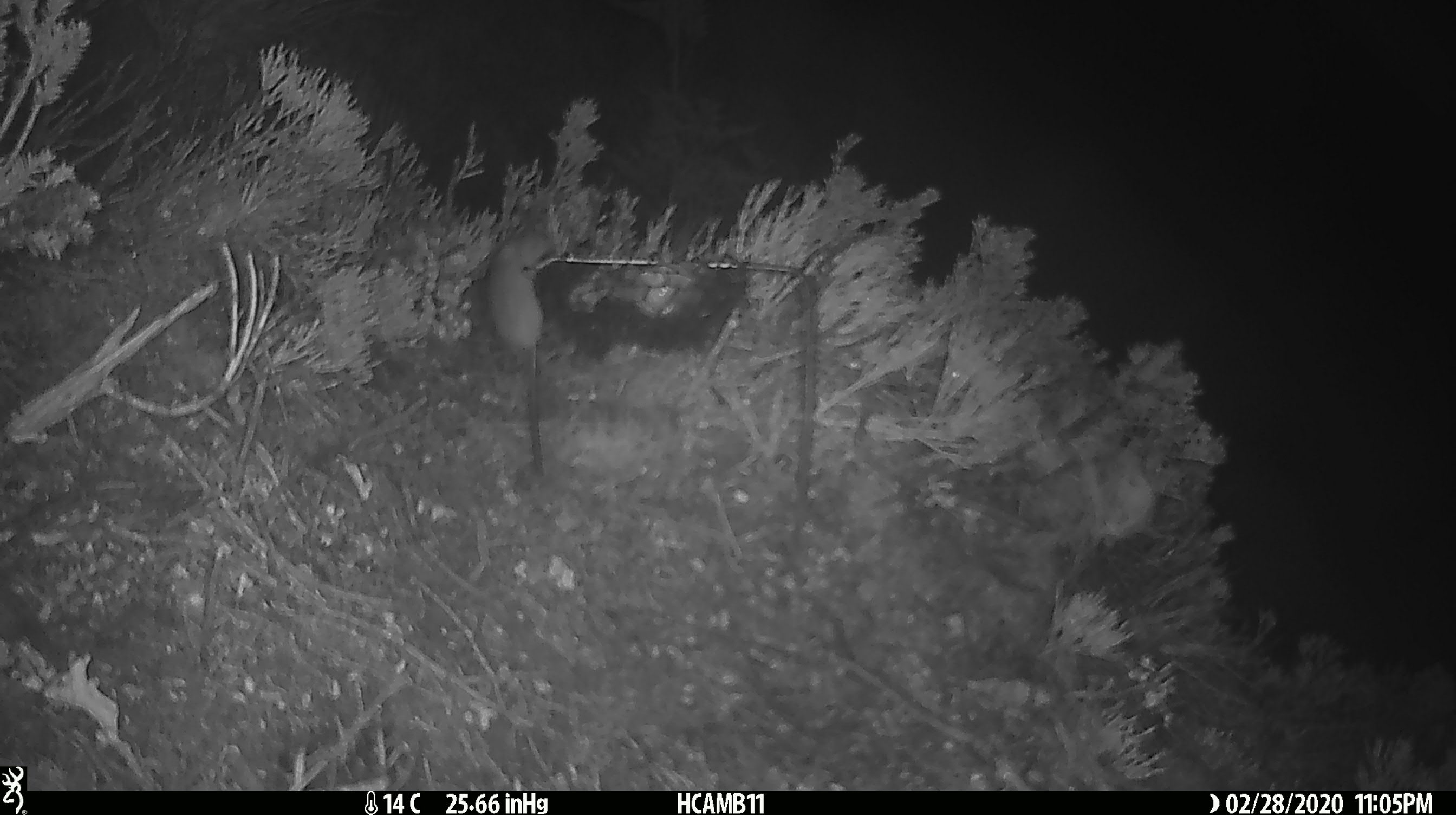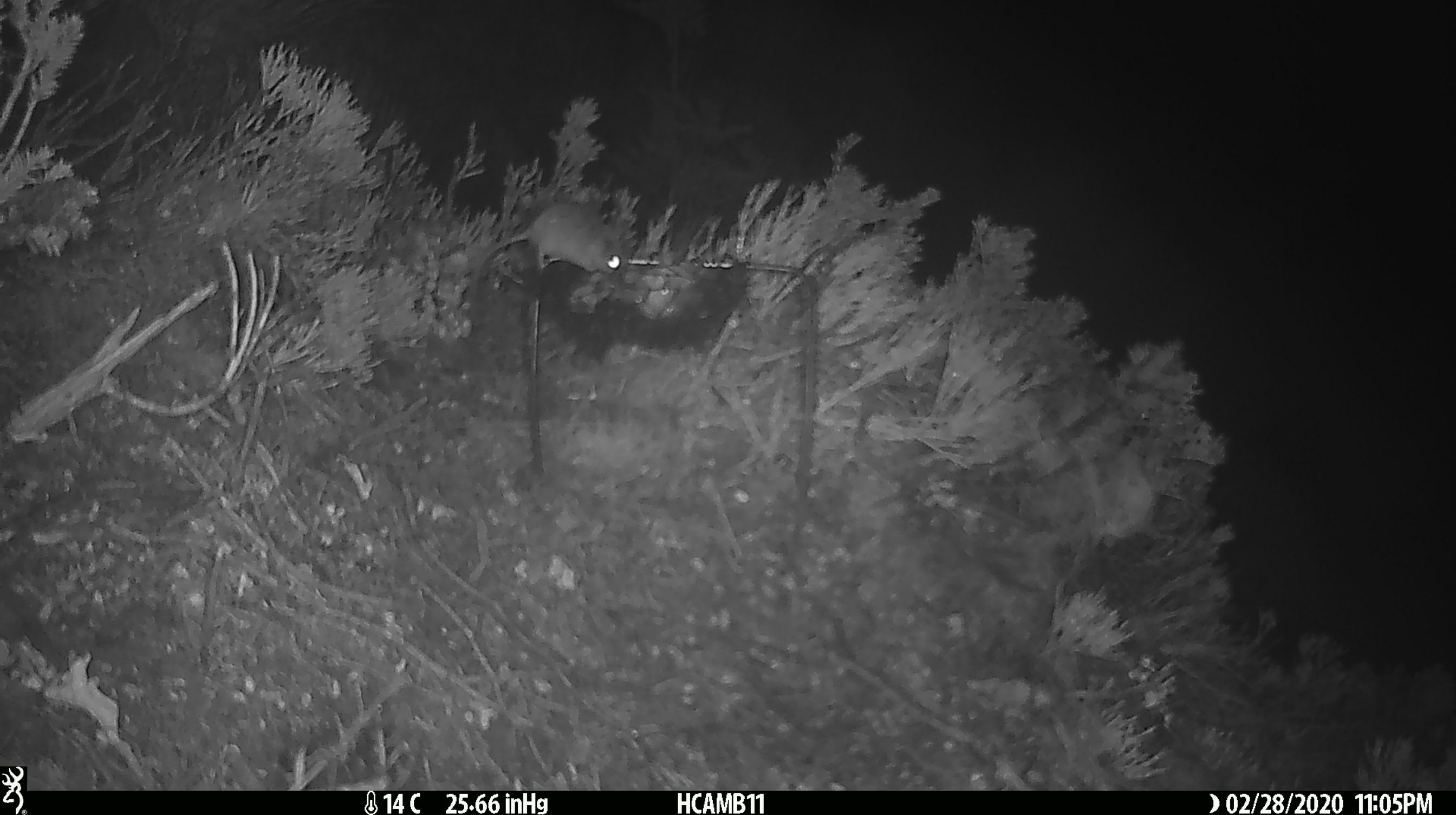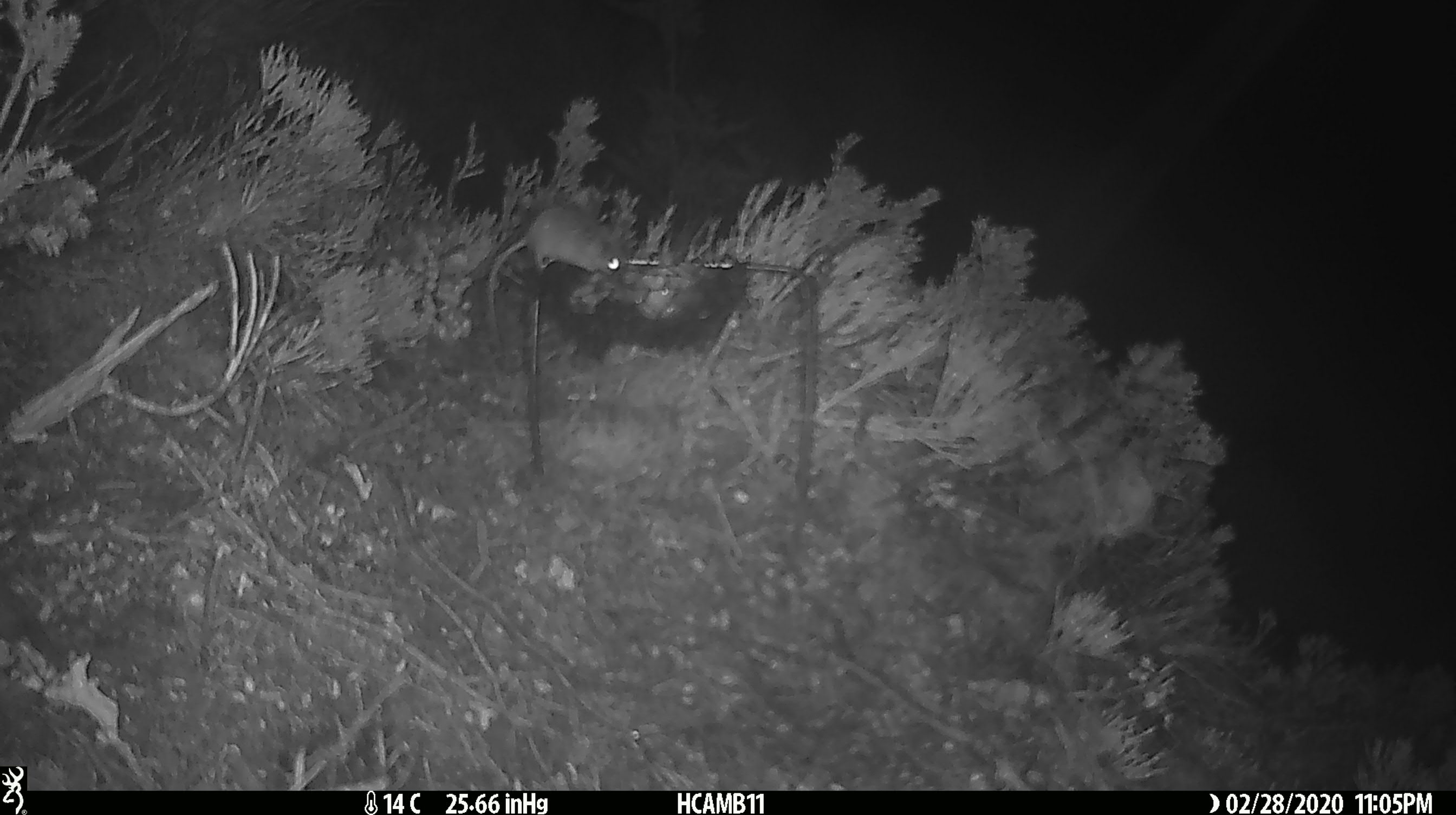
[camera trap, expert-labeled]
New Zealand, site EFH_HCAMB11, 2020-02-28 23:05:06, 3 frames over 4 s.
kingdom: Animalia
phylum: Chordata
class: Mammalia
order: Rodentia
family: Muridae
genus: Mus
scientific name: Mus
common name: mouse